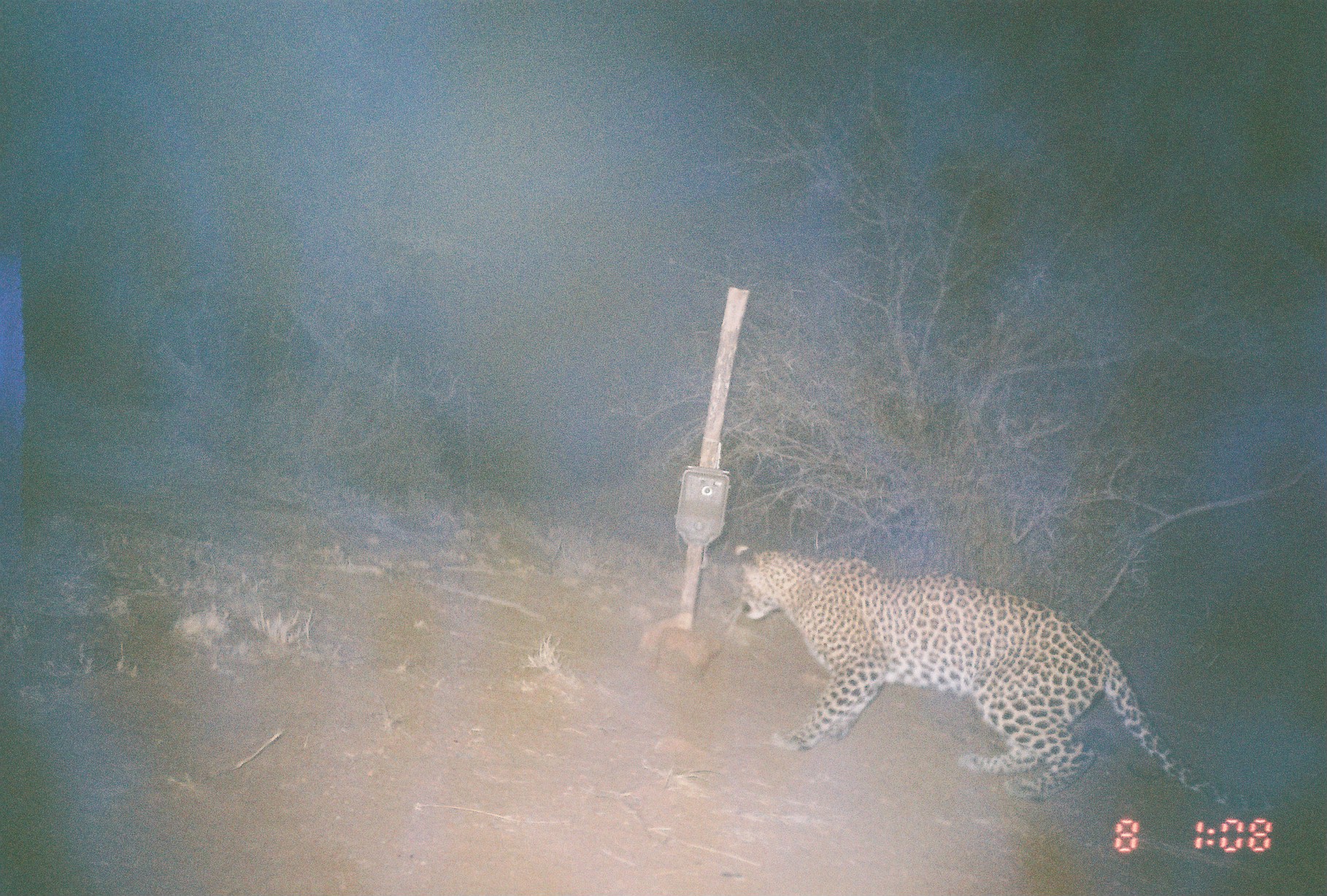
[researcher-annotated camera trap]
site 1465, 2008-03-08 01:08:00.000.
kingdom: Animalia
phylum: Chordata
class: Mammalia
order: Carnivora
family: Felidae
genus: Panthera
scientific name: Panthera pardus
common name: leopard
Panthera pardus (leopard), count 1.